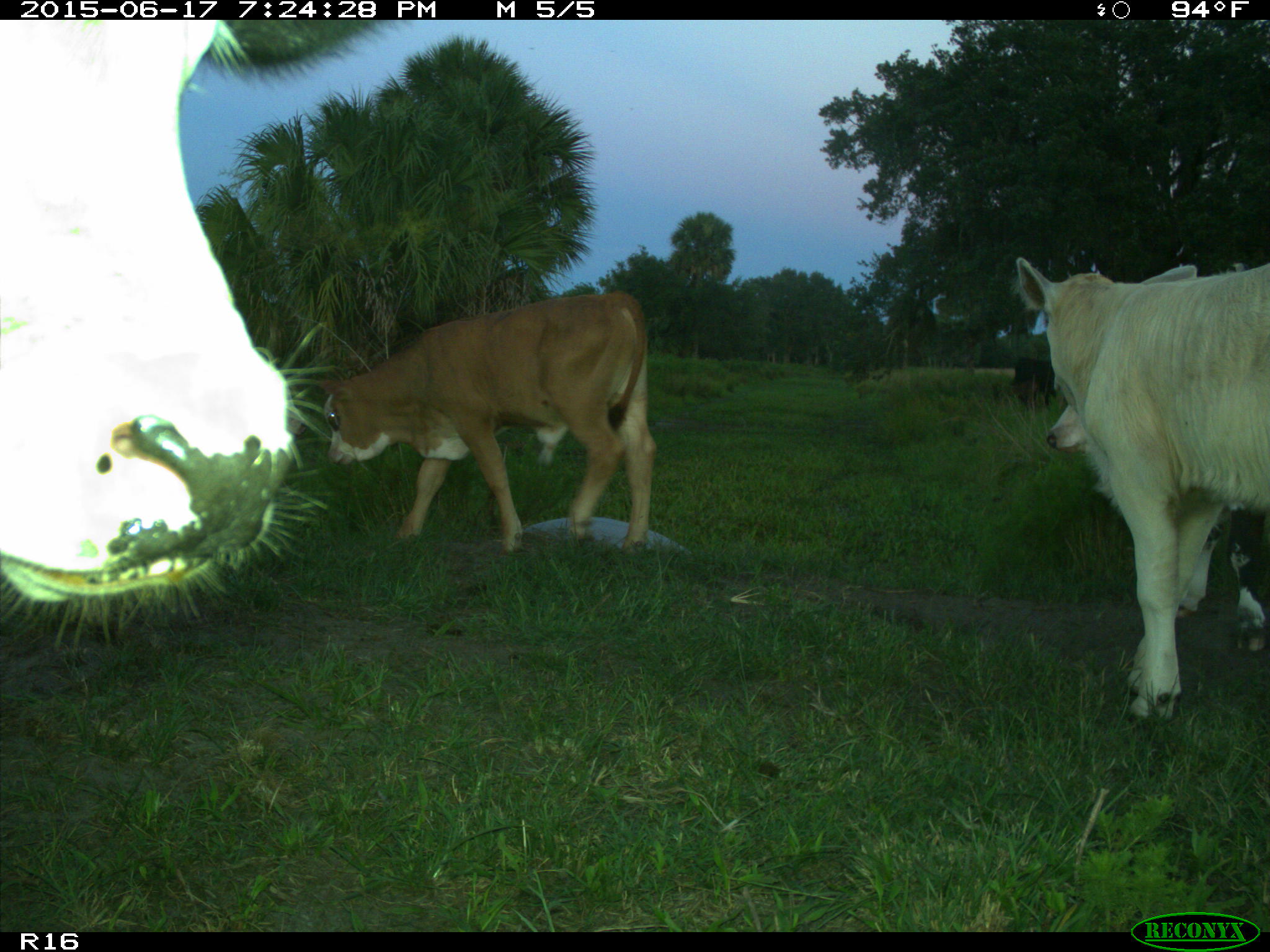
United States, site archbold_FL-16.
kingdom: Animalia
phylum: Chordata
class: Mammalia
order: Artiodactyla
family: Bovidae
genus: Bos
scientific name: Bos taurus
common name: domestic cow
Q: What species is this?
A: Bos taurus (domestic cow).